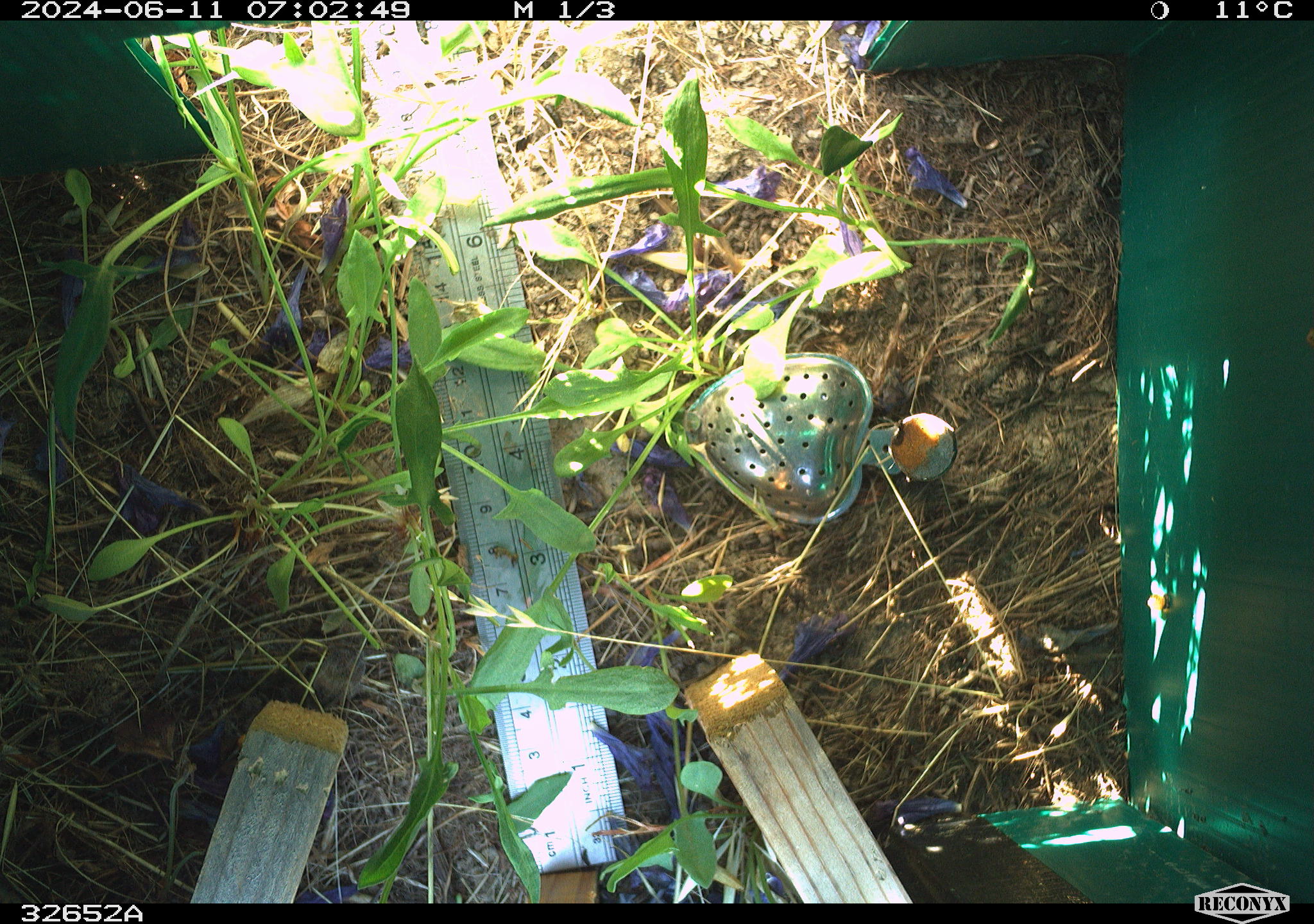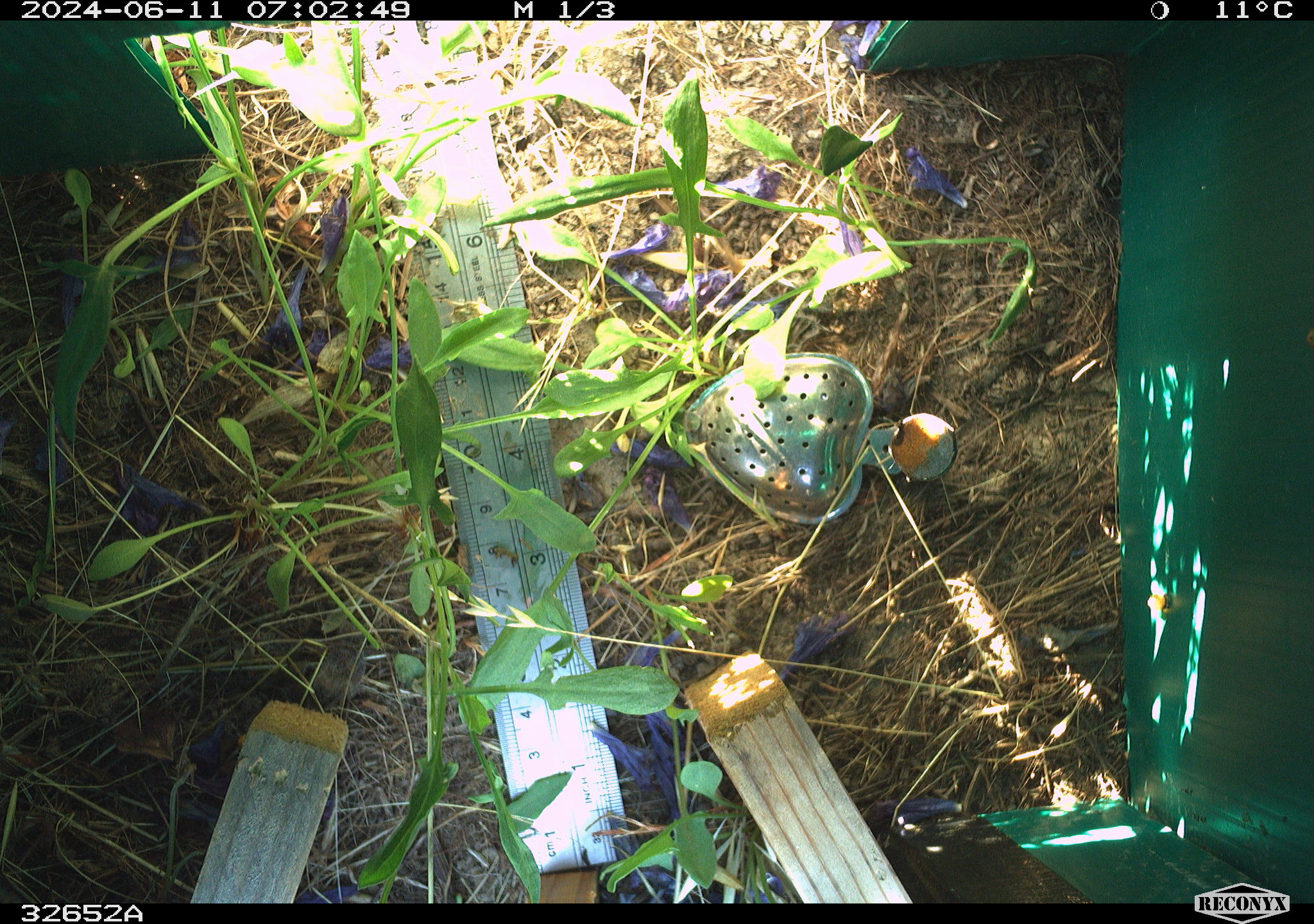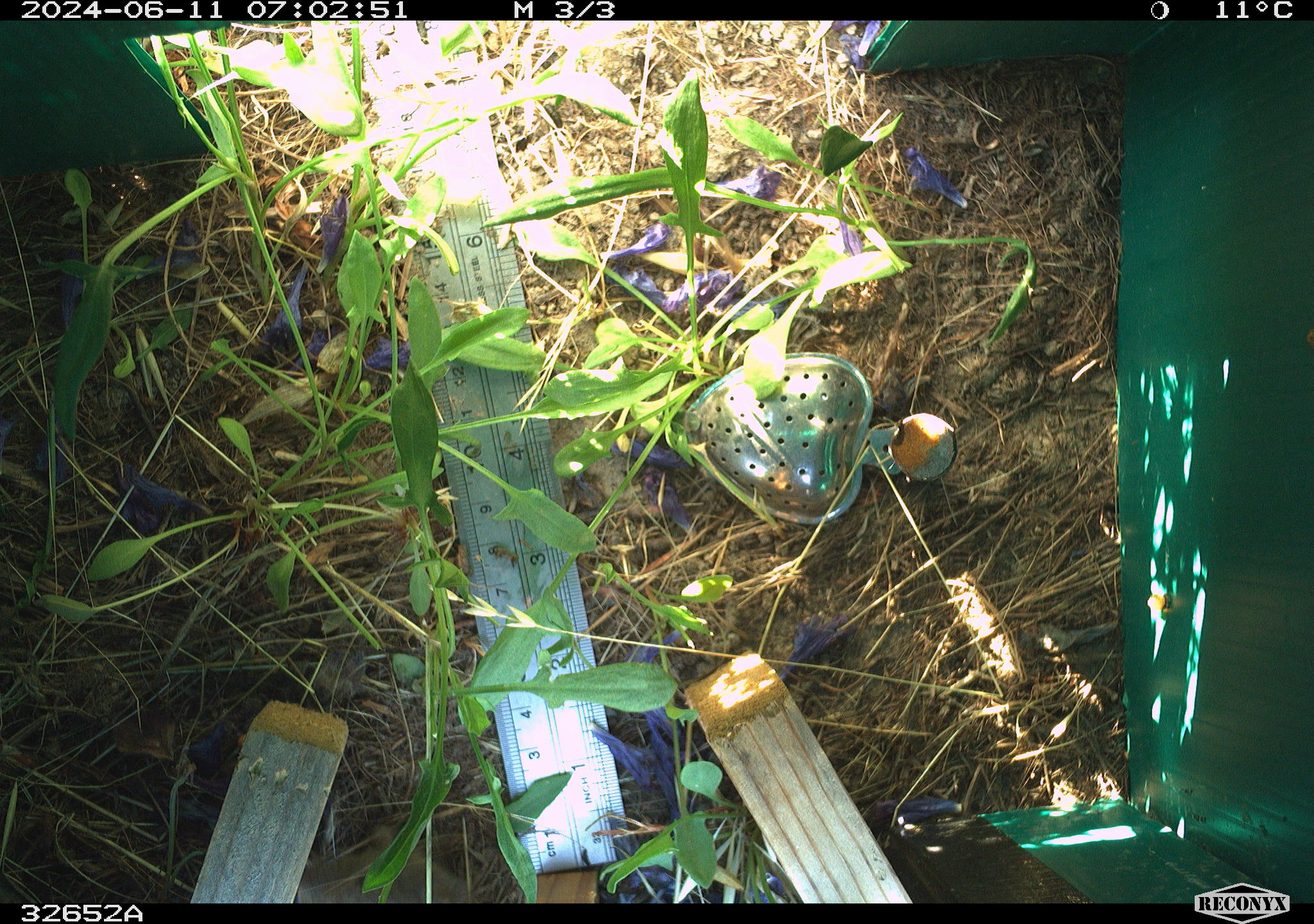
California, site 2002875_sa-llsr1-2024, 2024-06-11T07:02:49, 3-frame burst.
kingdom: Animalia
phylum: Chordata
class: Mammalia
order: Rodentia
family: Cricetidae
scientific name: Arvicolinae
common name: voles, lemmings, and muskrats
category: arvicolinae subfamily